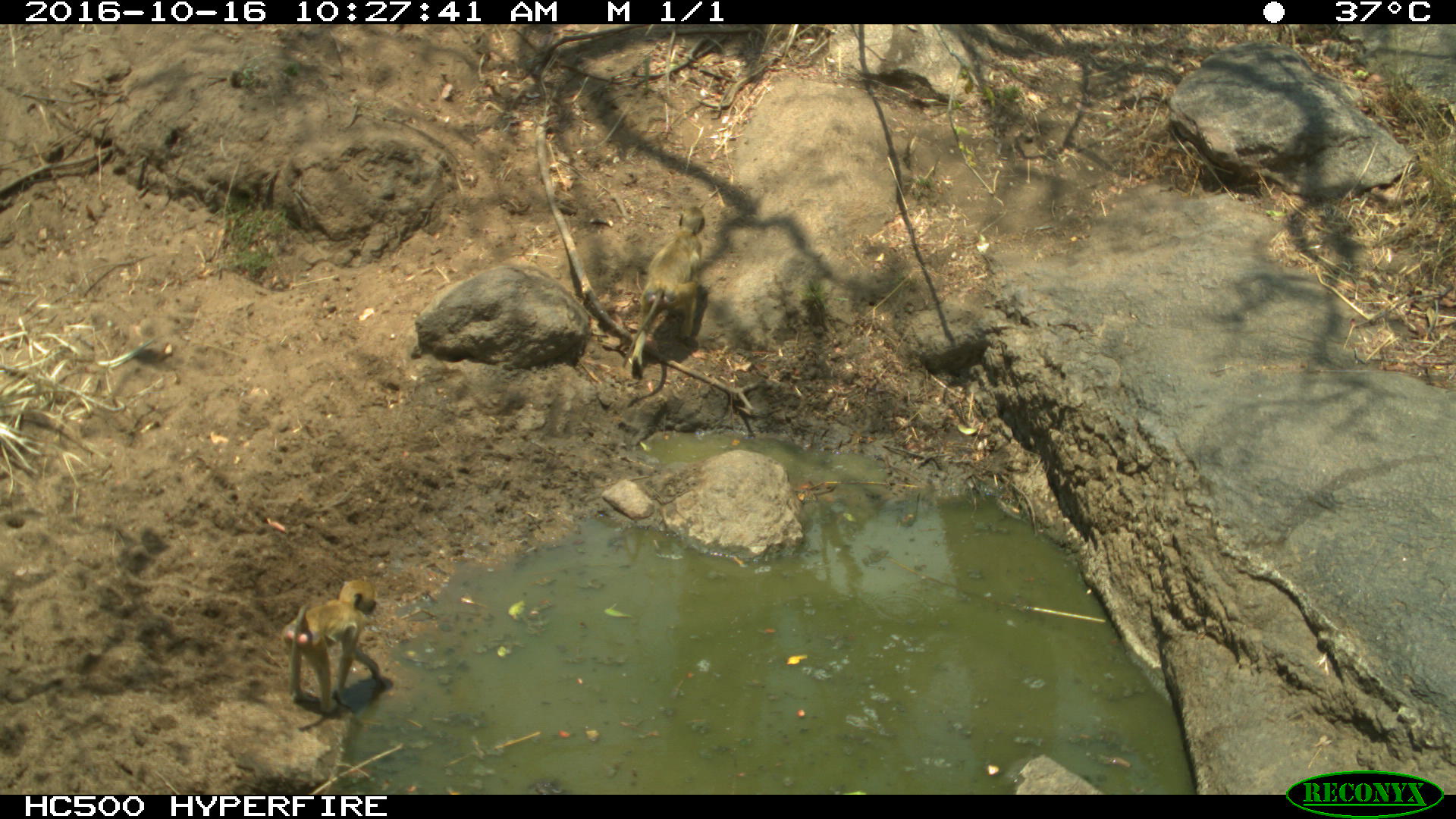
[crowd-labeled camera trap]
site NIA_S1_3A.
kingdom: Animalia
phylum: Chordata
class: Mammalia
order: Primates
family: Cercopithecidae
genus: Papio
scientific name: Papio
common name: baboon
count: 2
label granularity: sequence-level